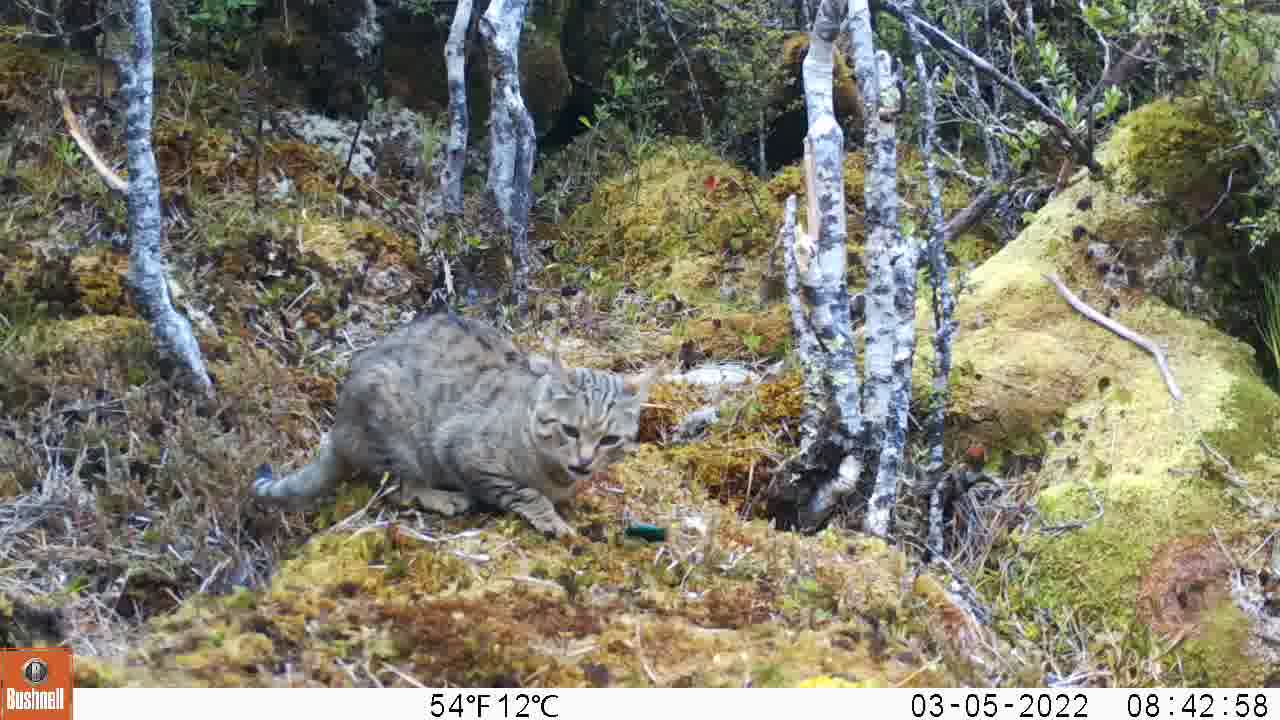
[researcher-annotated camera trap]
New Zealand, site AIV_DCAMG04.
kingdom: Animalia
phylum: Chordata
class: Mammalia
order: Carnivora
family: Felidae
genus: Felis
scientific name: Felis catus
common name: domestic cat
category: cat